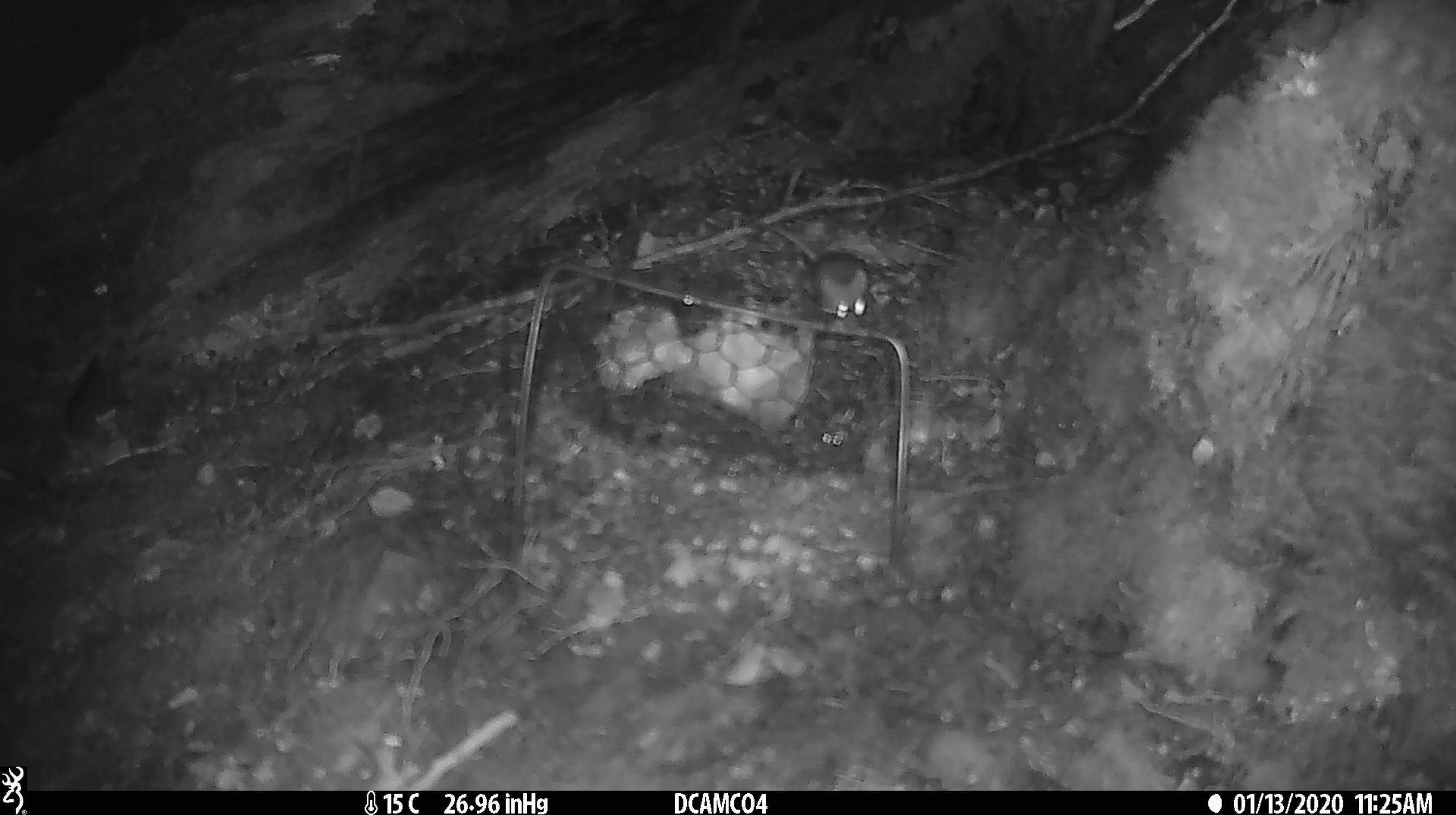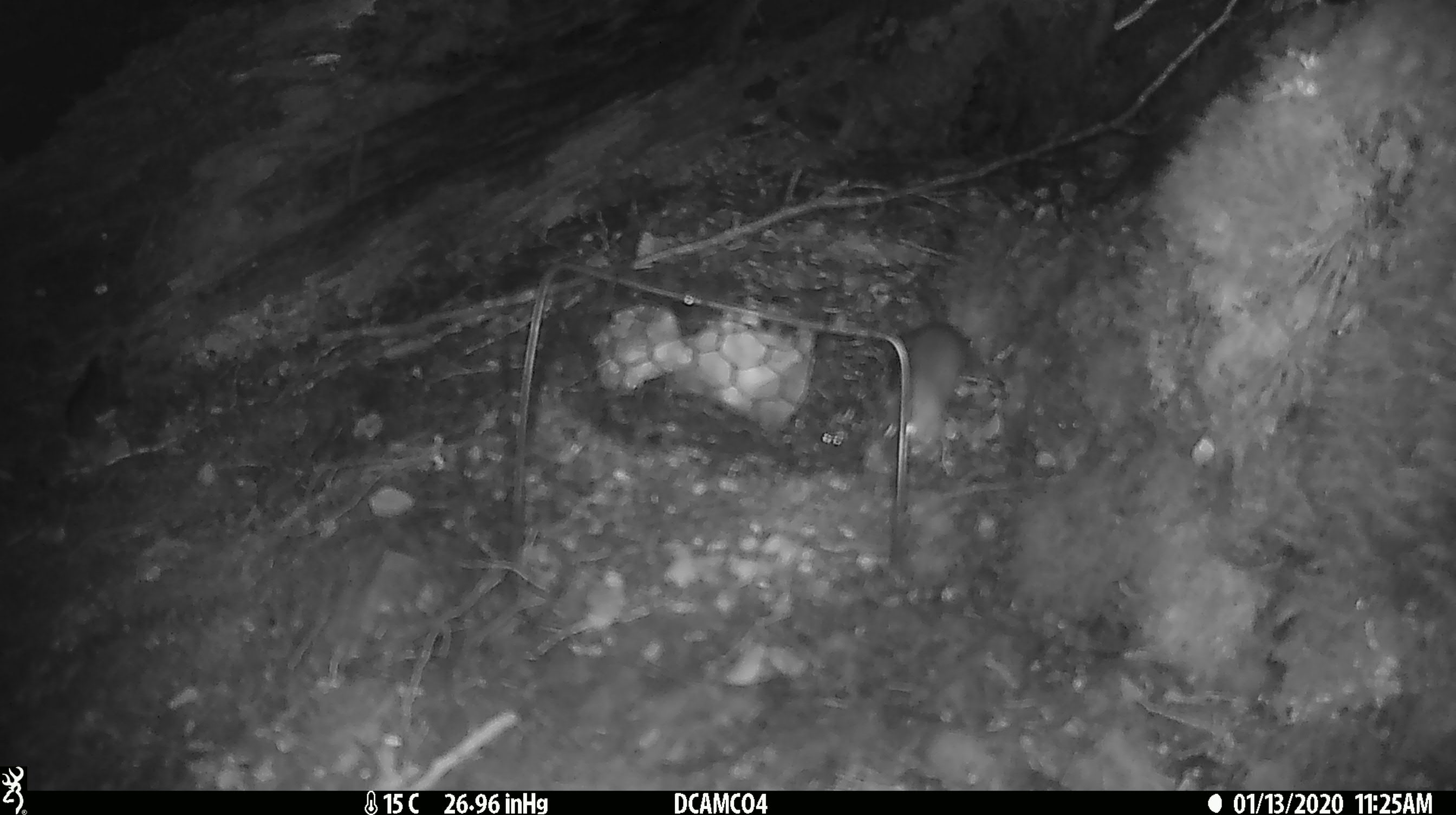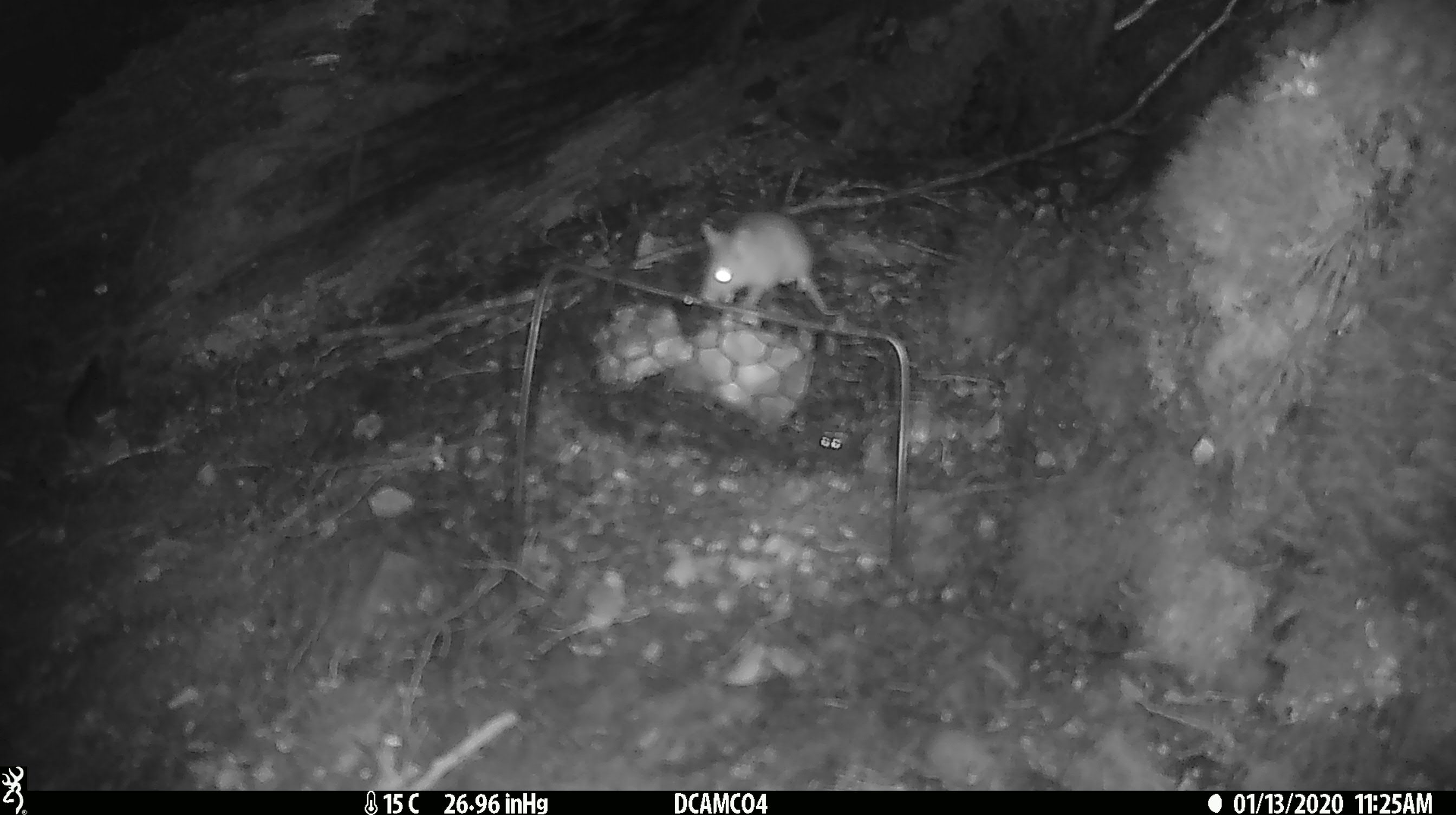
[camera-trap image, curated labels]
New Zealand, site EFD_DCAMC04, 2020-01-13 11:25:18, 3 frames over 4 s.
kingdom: Animalia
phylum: Chordata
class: Mammalia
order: Rodentia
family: Muridae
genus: Mus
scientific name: Mus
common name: mouse